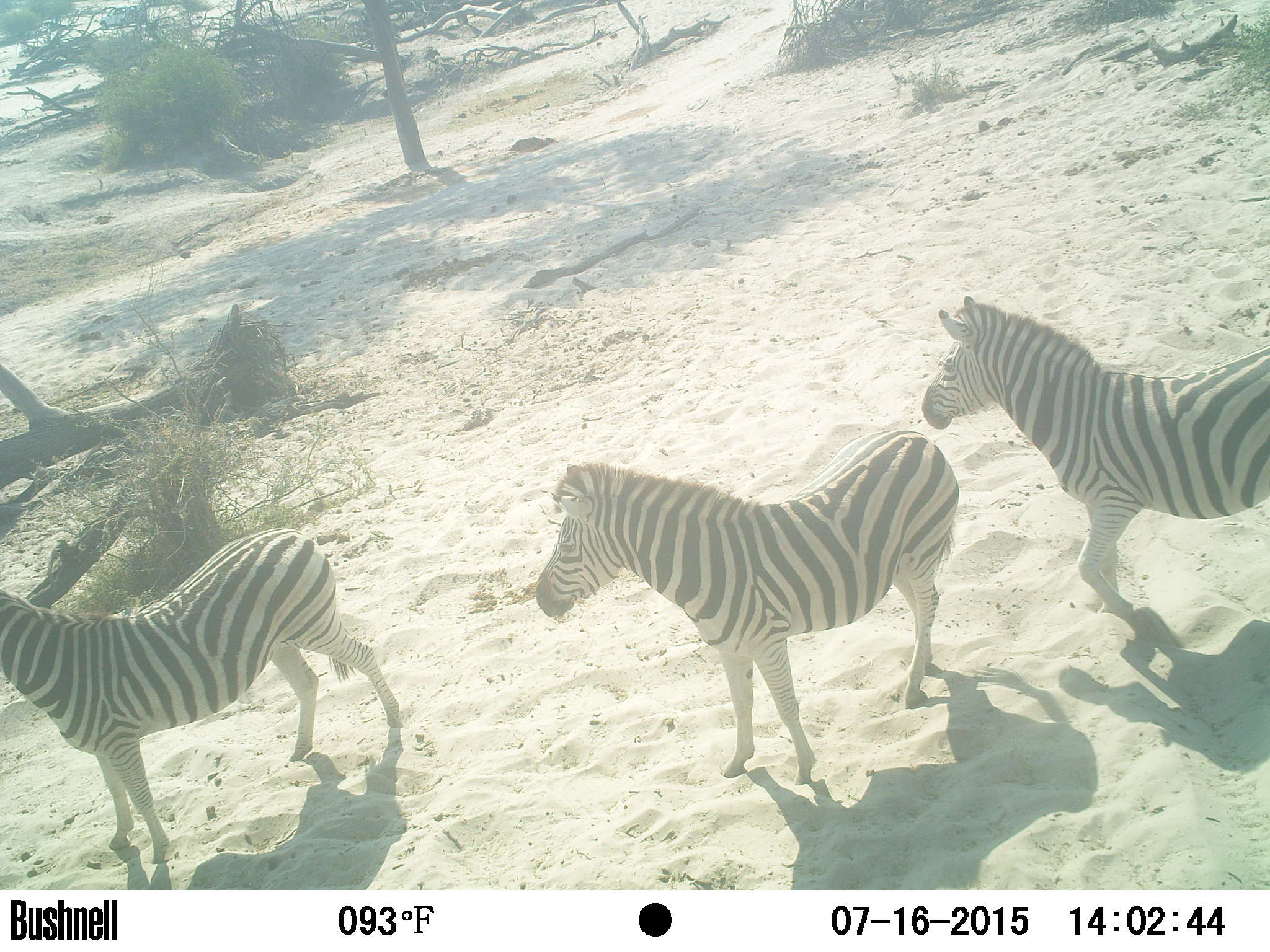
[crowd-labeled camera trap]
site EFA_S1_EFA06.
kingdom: Animalia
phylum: Chordata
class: Mammalia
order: Perissodactyla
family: Equidae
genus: Equus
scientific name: Equus quagga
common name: plains zebra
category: zebraplains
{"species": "zebraplains (plains zebra) (Equus quagga)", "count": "3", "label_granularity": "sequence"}